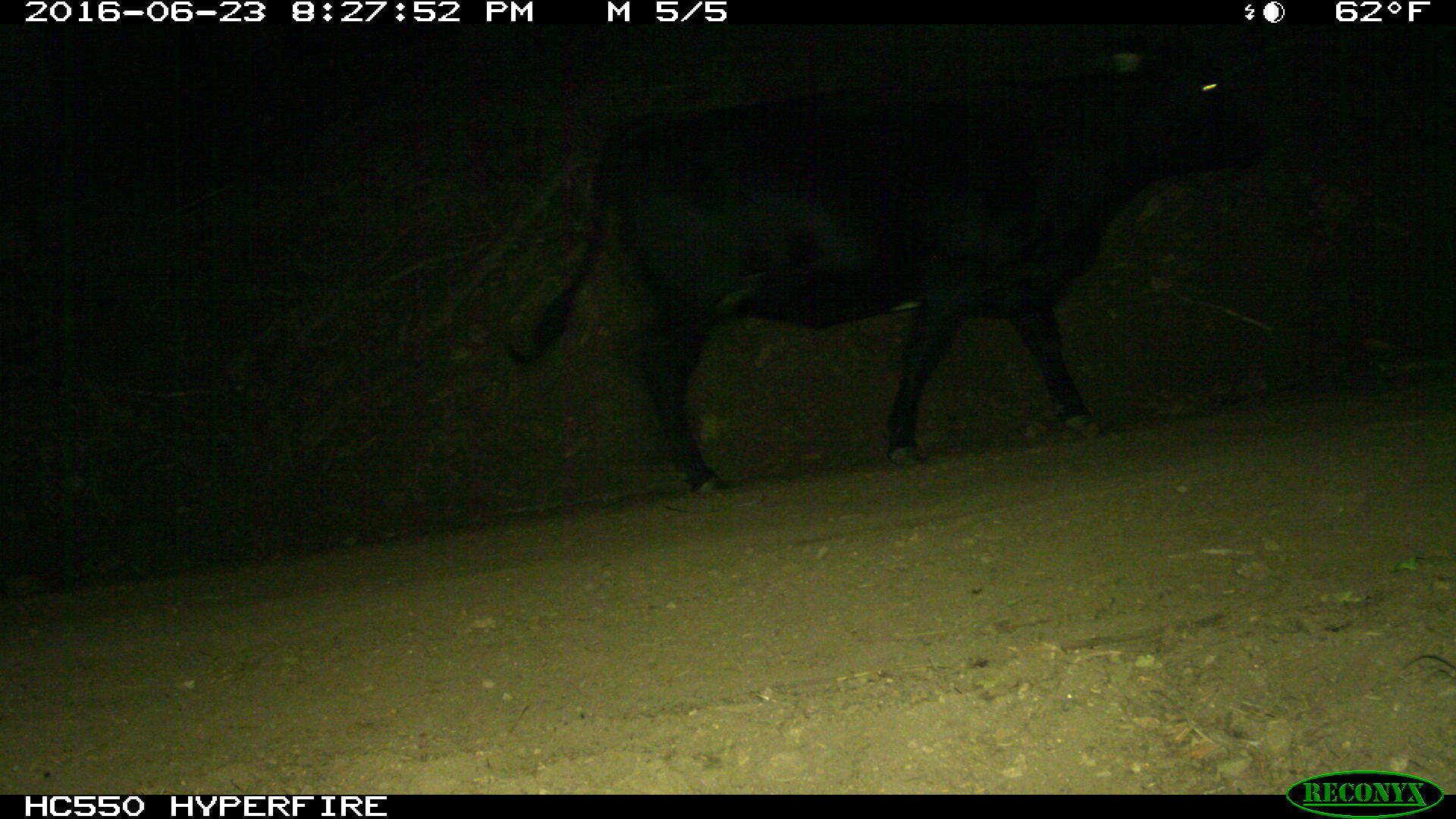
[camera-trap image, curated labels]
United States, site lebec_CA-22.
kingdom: Animalia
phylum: Chordata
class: Mammalia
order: Artiodactyla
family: Bovidae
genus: Bos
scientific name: Bos taurus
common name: domestic cow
Bos taurus (domestic cow).